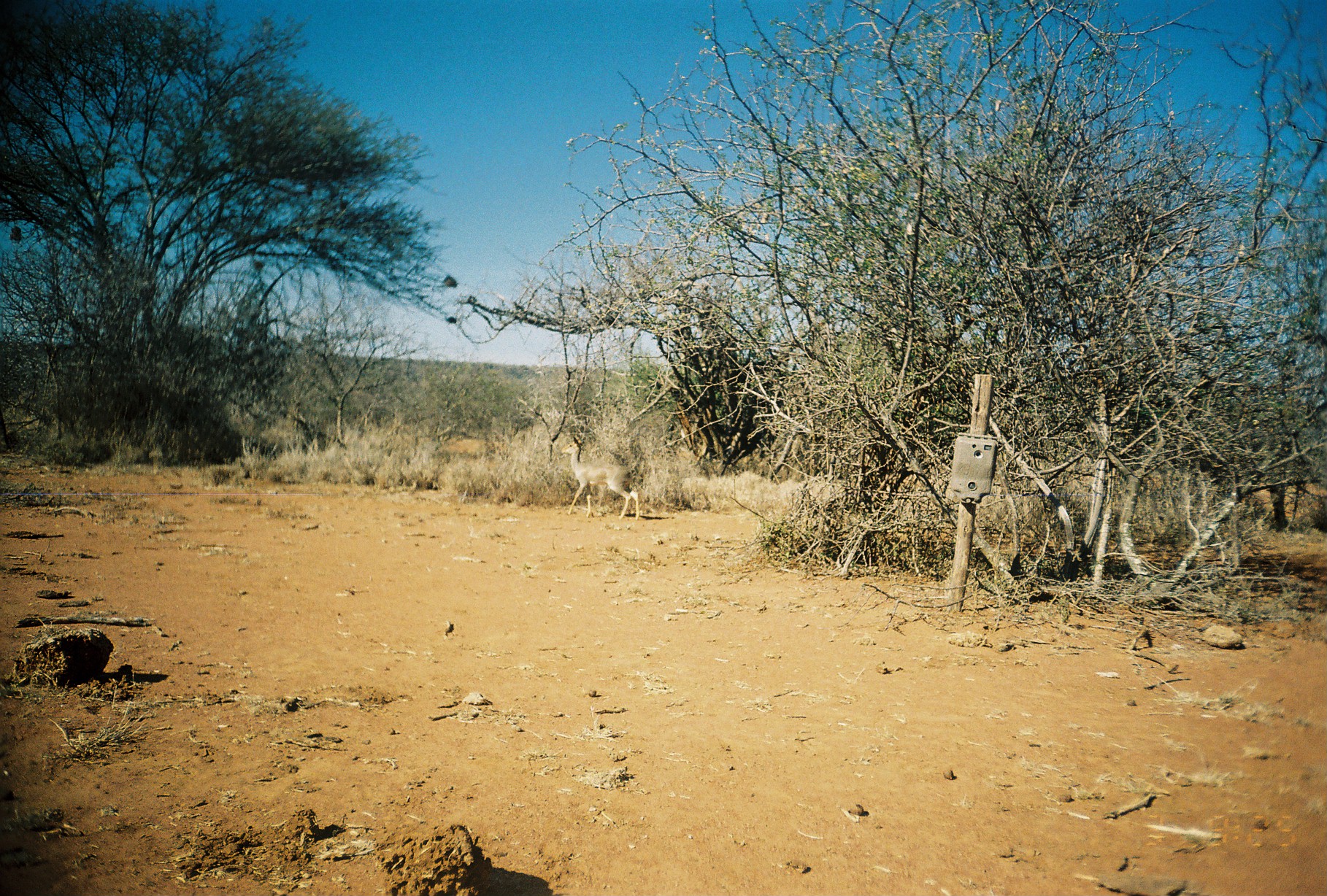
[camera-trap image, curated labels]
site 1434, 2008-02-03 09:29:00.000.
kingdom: Animalia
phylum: Chordata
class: Mammalia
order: Artiodactyla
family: Bovidae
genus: Madoqua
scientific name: Madoqua guentheri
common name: günther's dik-dik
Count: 1.